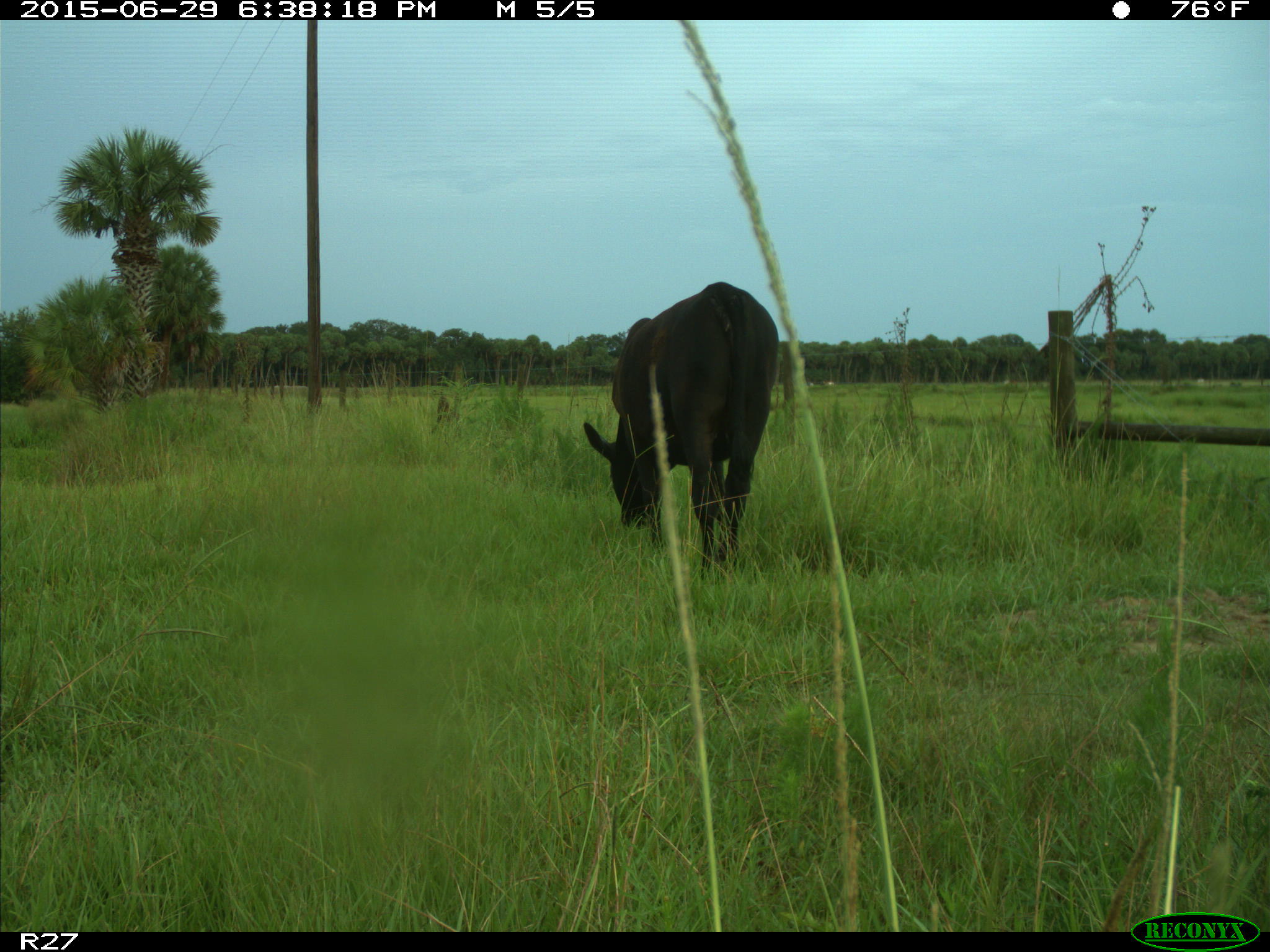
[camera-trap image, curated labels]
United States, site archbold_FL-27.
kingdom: Animalia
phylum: Chordata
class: Mammalia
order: Artiodactyla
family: Bovidae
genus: Bos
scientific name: Bos taurus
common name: domestic cow